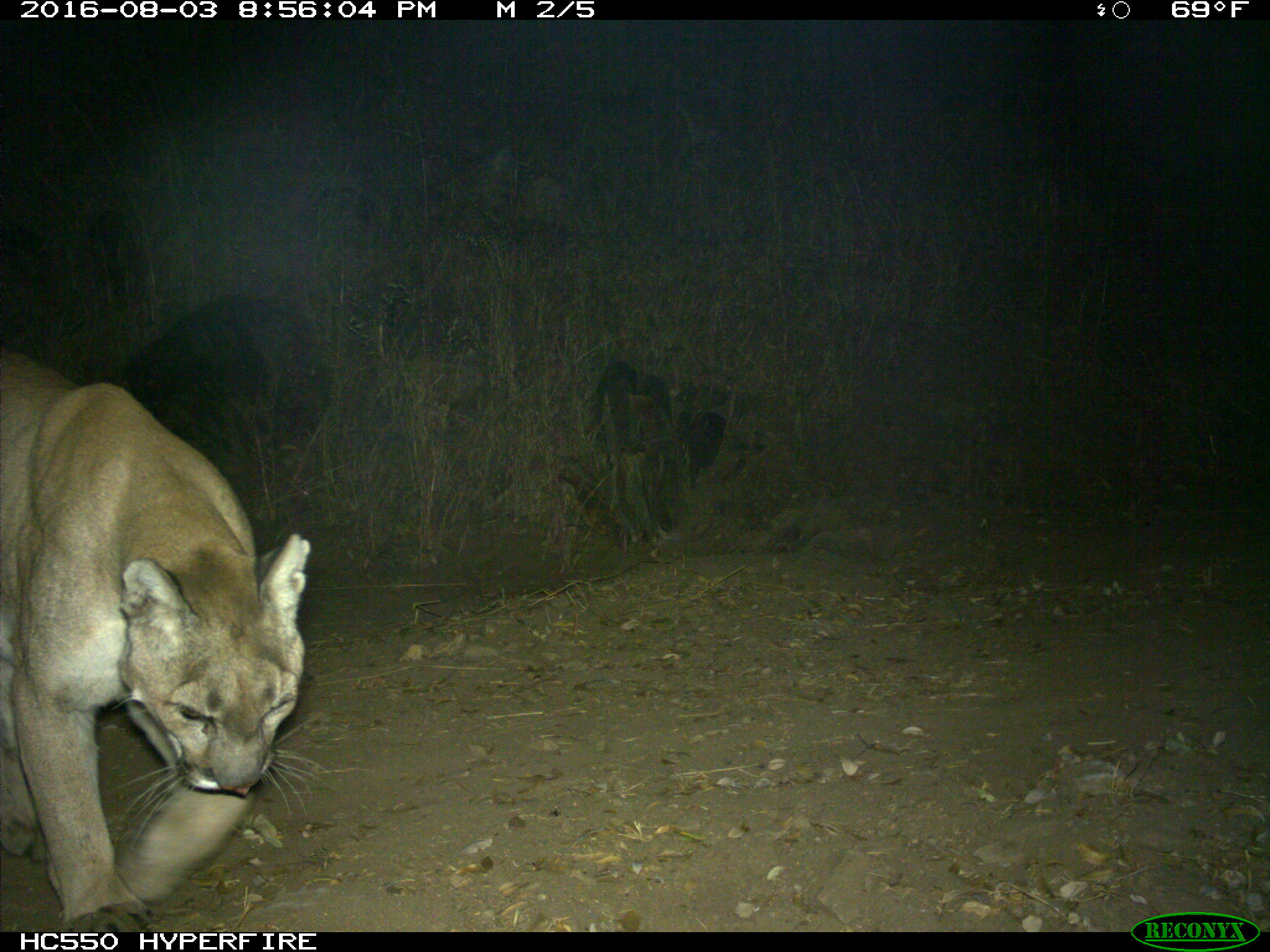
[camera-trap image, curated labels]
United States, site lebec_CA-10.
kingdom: Animalia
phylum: Chordata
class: Mammalia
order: Carnivora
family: Felidae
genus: Puma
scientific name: Puma concolor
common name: mountain lion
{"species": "Puma concolor (mountain lion)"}